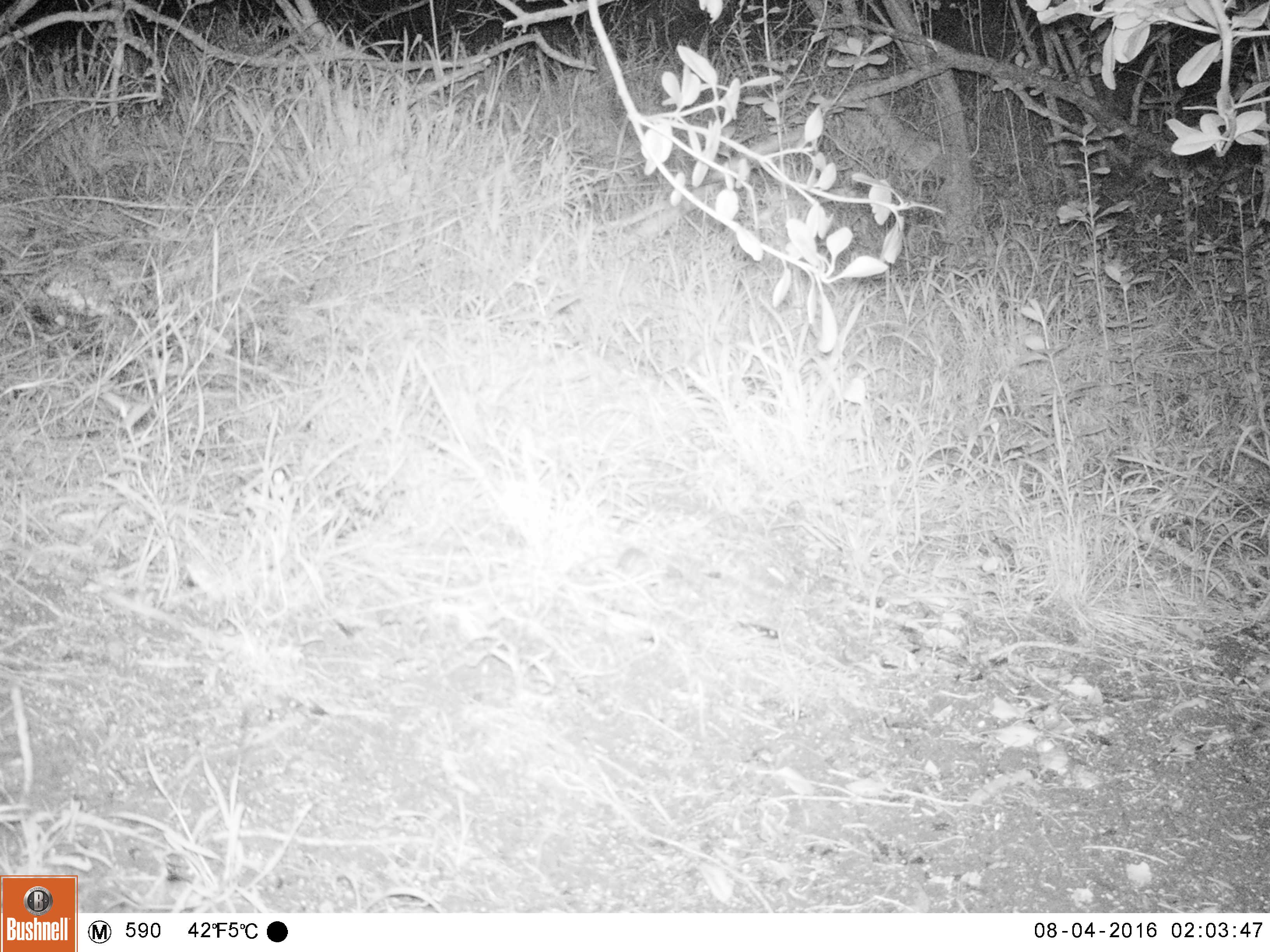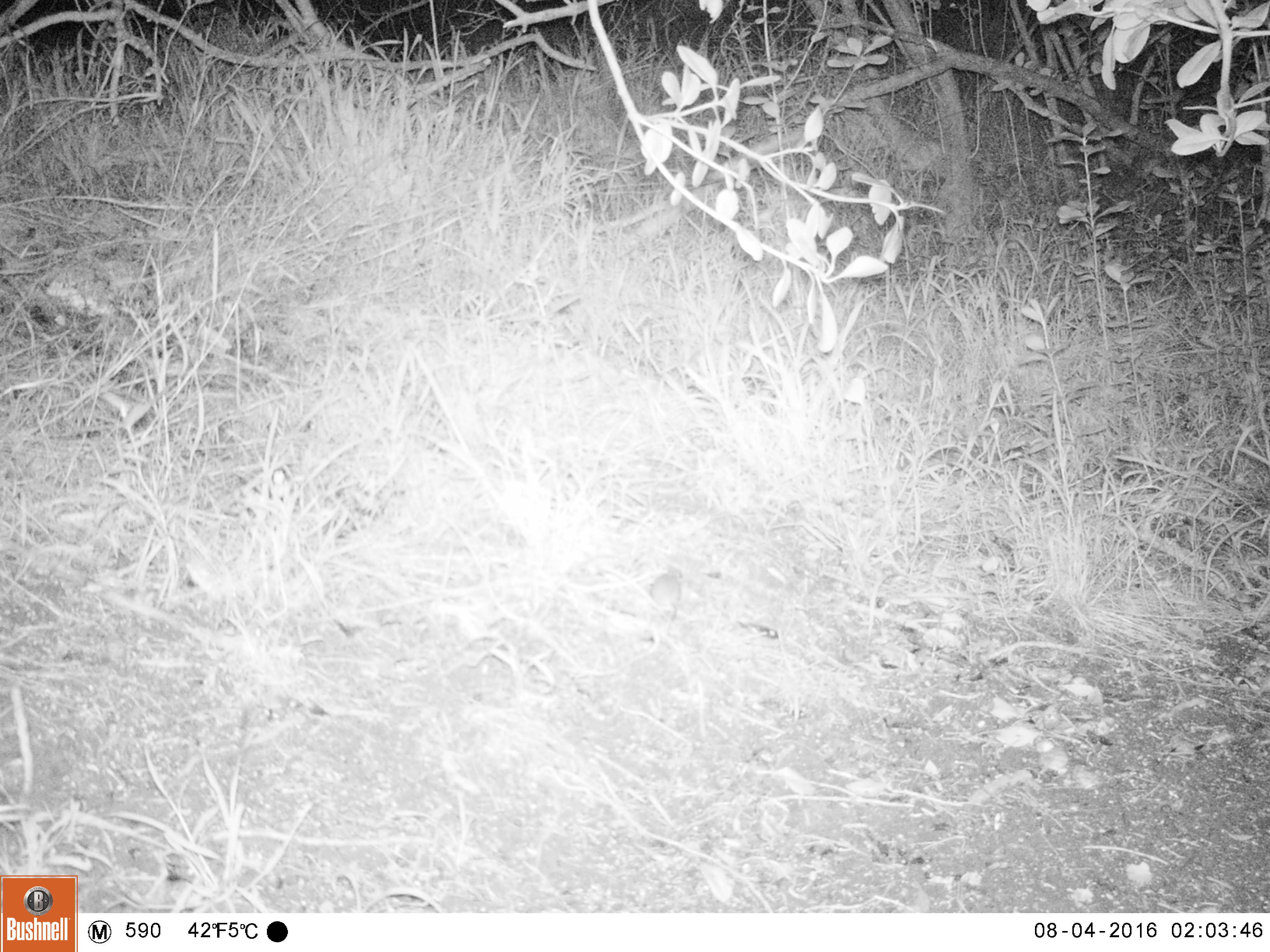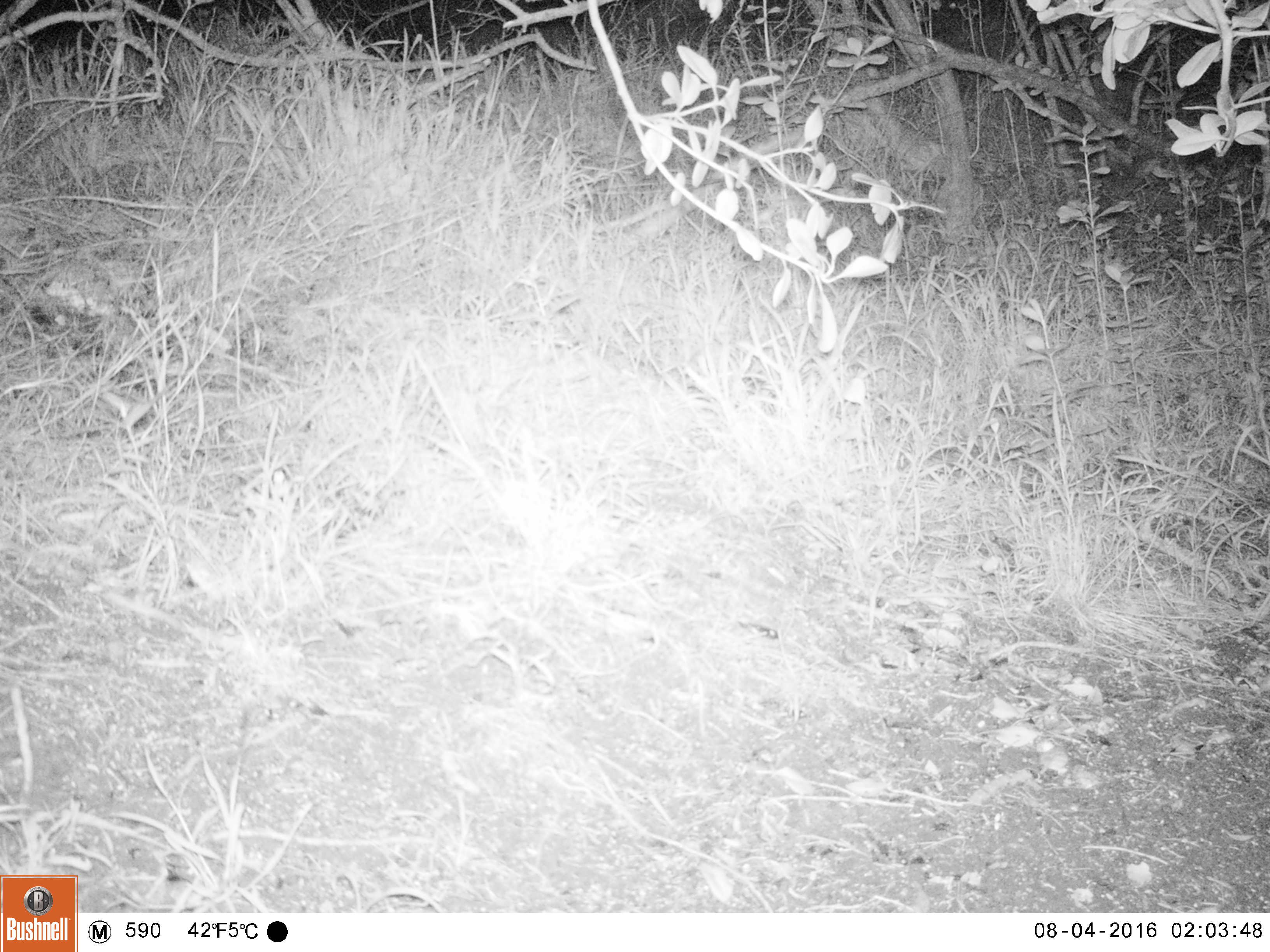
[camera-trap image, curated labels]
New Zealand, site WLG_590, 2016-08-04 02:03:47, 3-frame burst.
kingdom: Animalia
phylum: Chordata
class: Mammalia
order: Rodentia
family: Muridae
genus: Mus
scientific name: Mus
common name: mouse